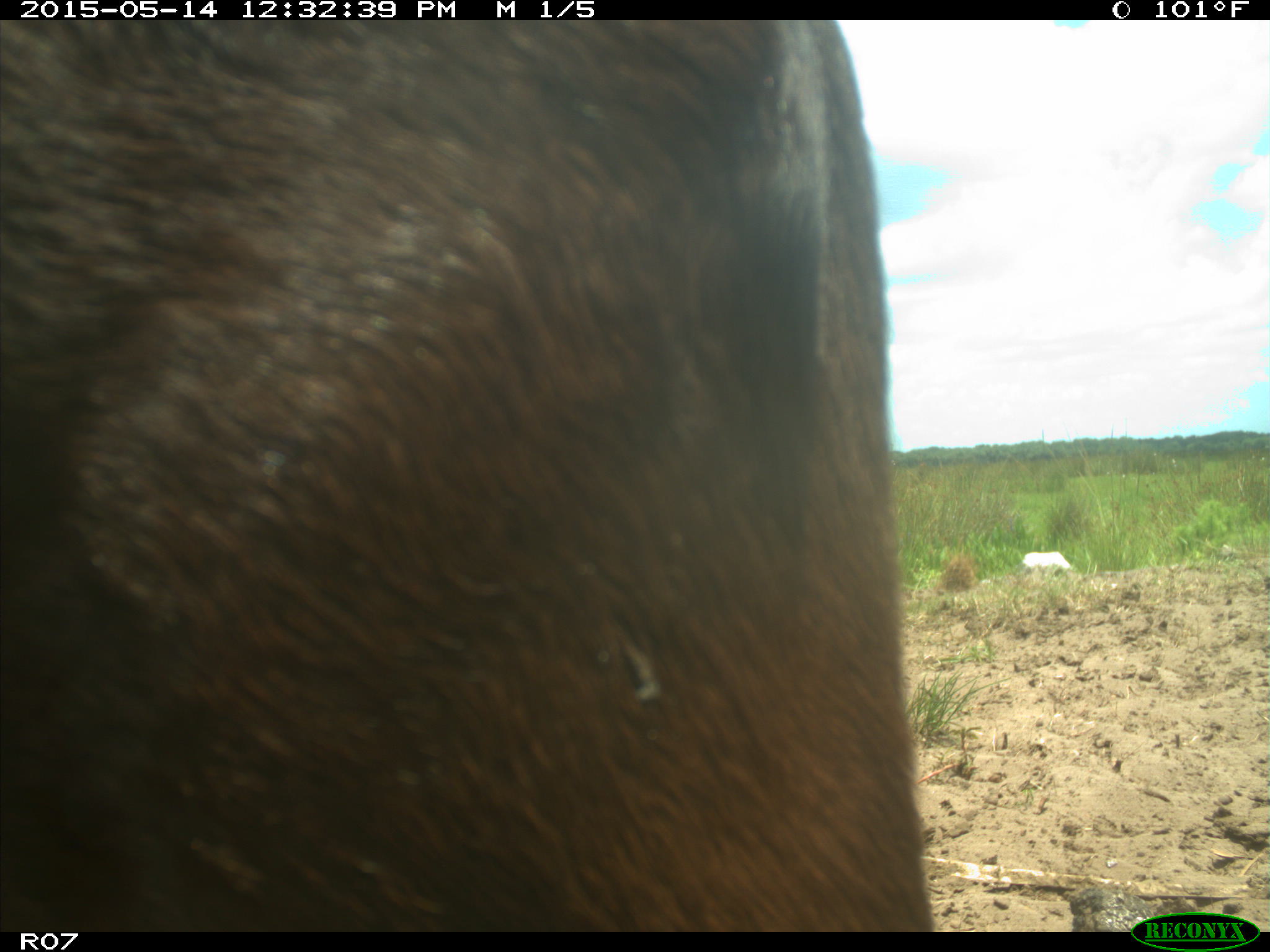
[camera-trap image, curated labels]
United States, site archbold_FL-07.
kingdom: Animalia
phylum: Chordata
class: Mammalia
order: Artiodactyla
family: Bovidae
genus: Bos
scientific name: Bos taurus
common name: domestic cow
Bos taurus (domestic cow).